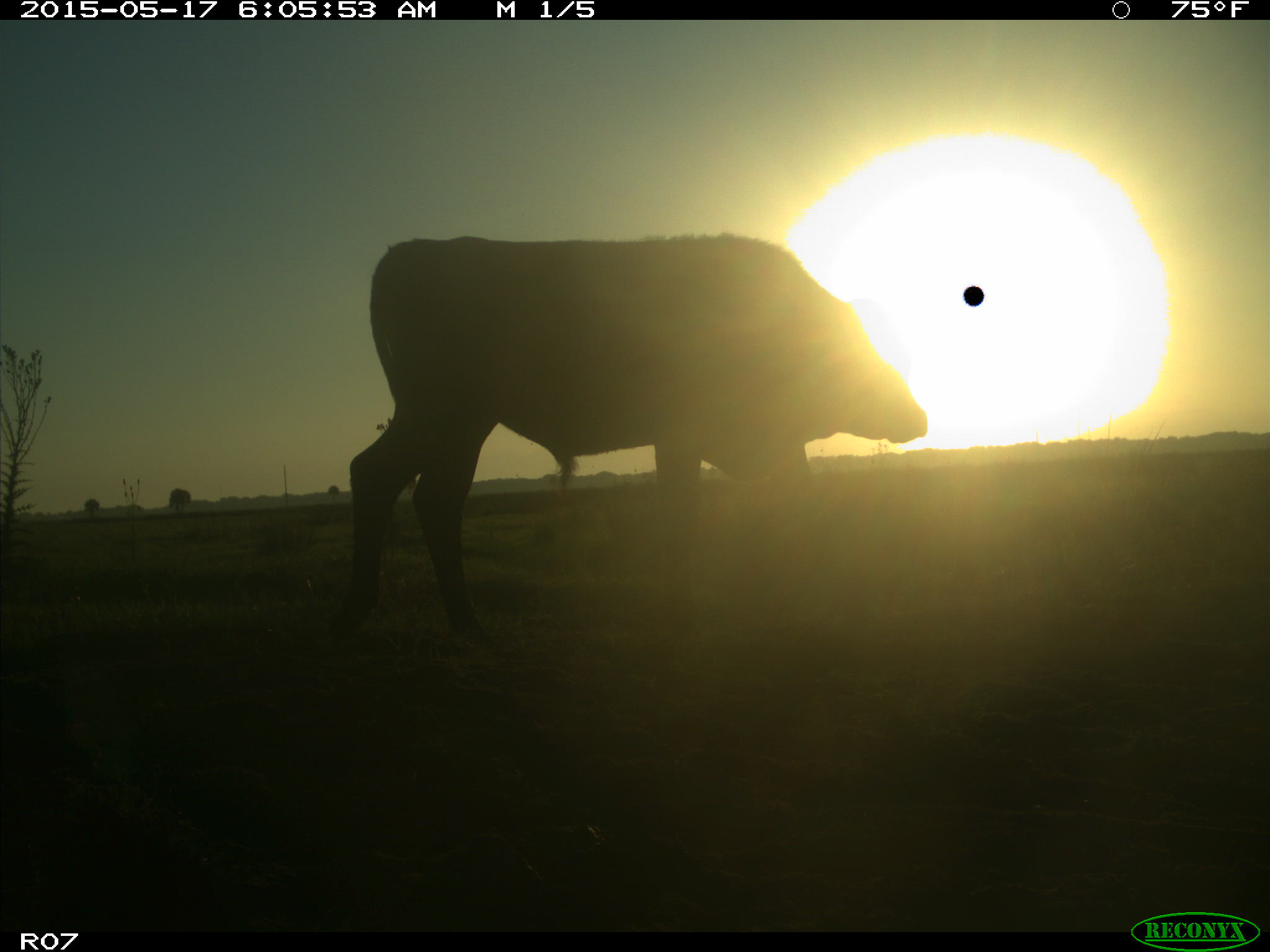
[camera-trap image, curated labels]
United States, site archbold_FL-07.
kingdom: Animalia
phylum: Chordata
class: Mammalia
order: Artiodactyla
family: Bovidae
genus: Bos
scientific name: Bos taurus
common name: domestic cow